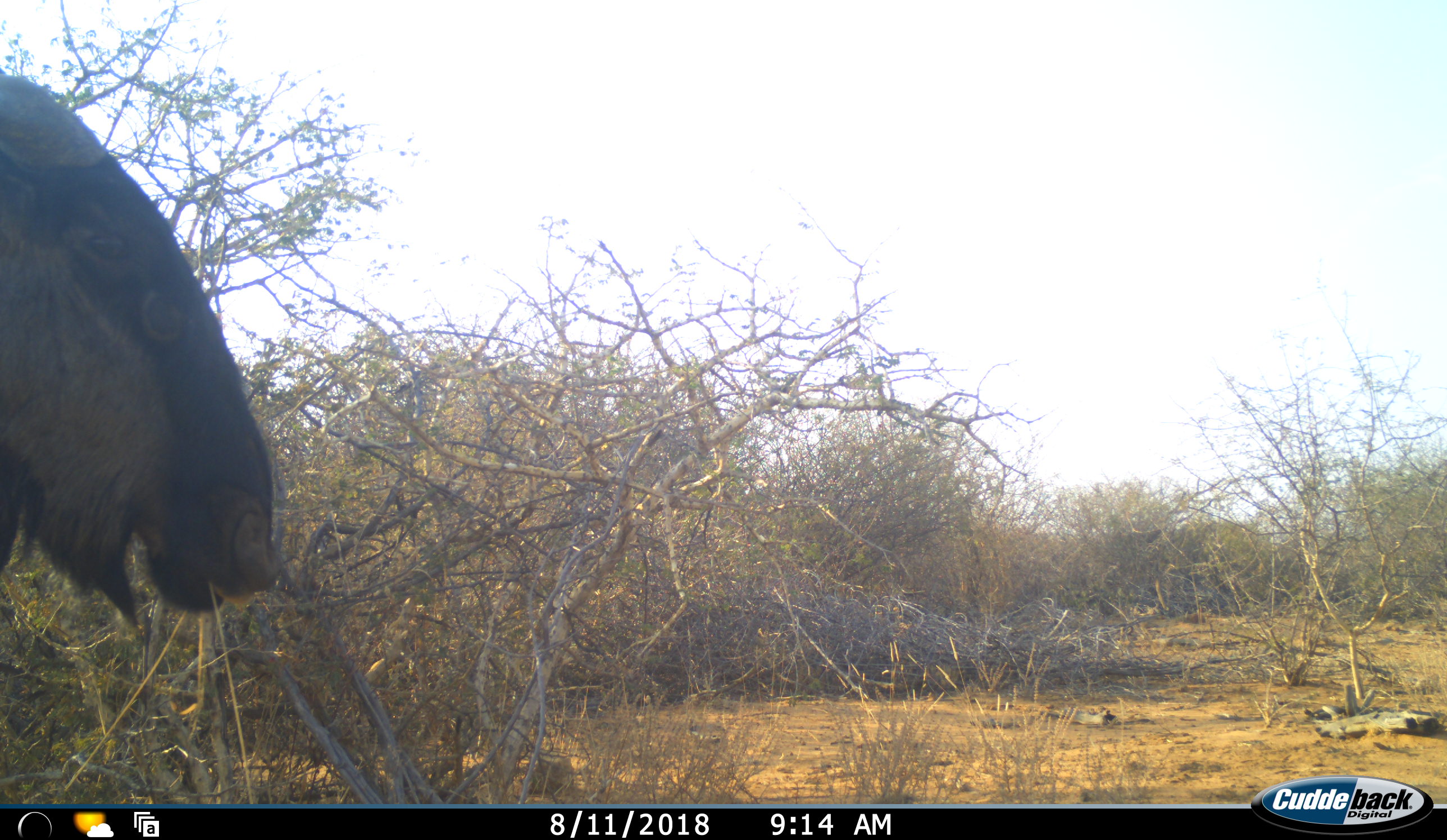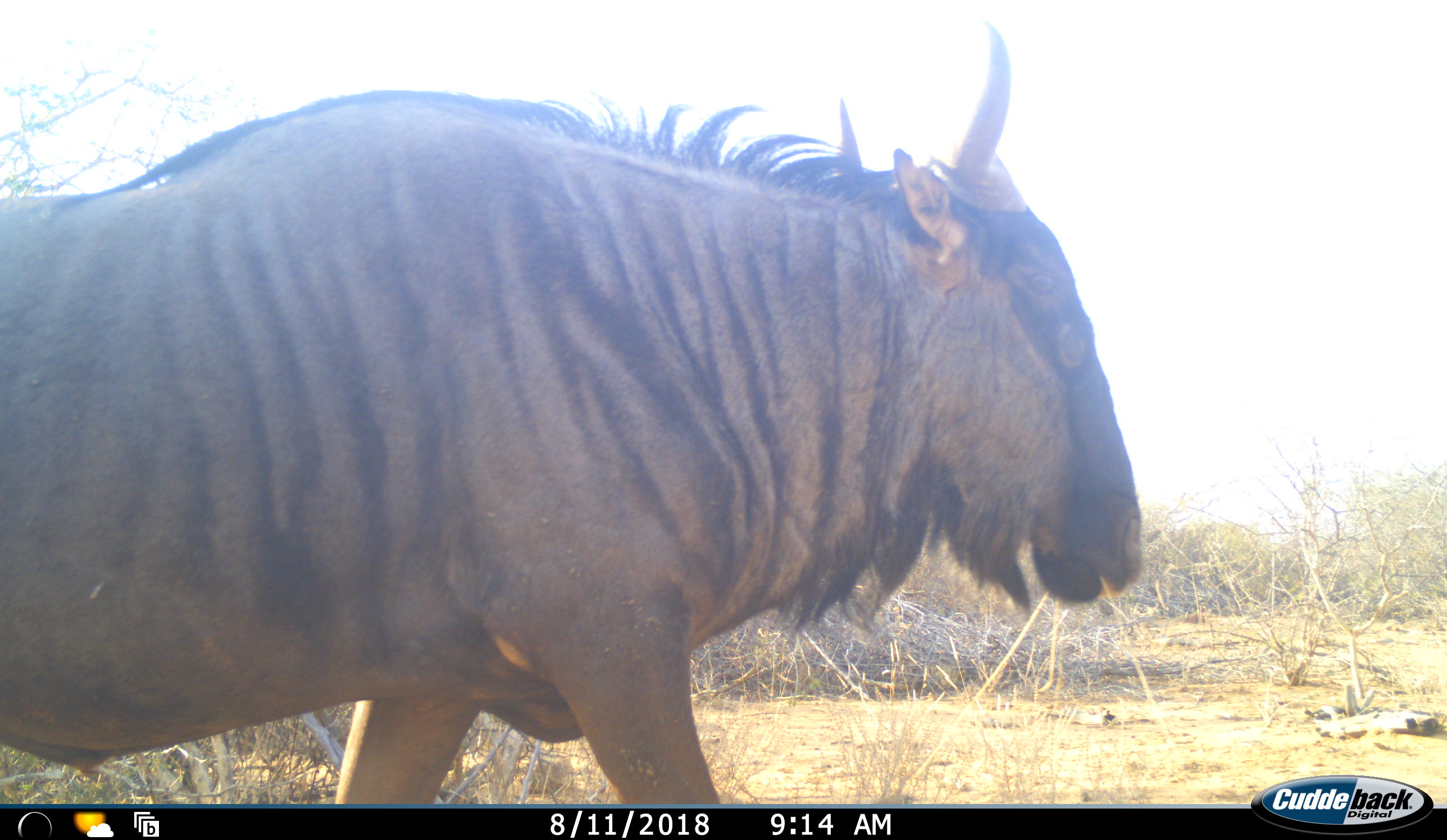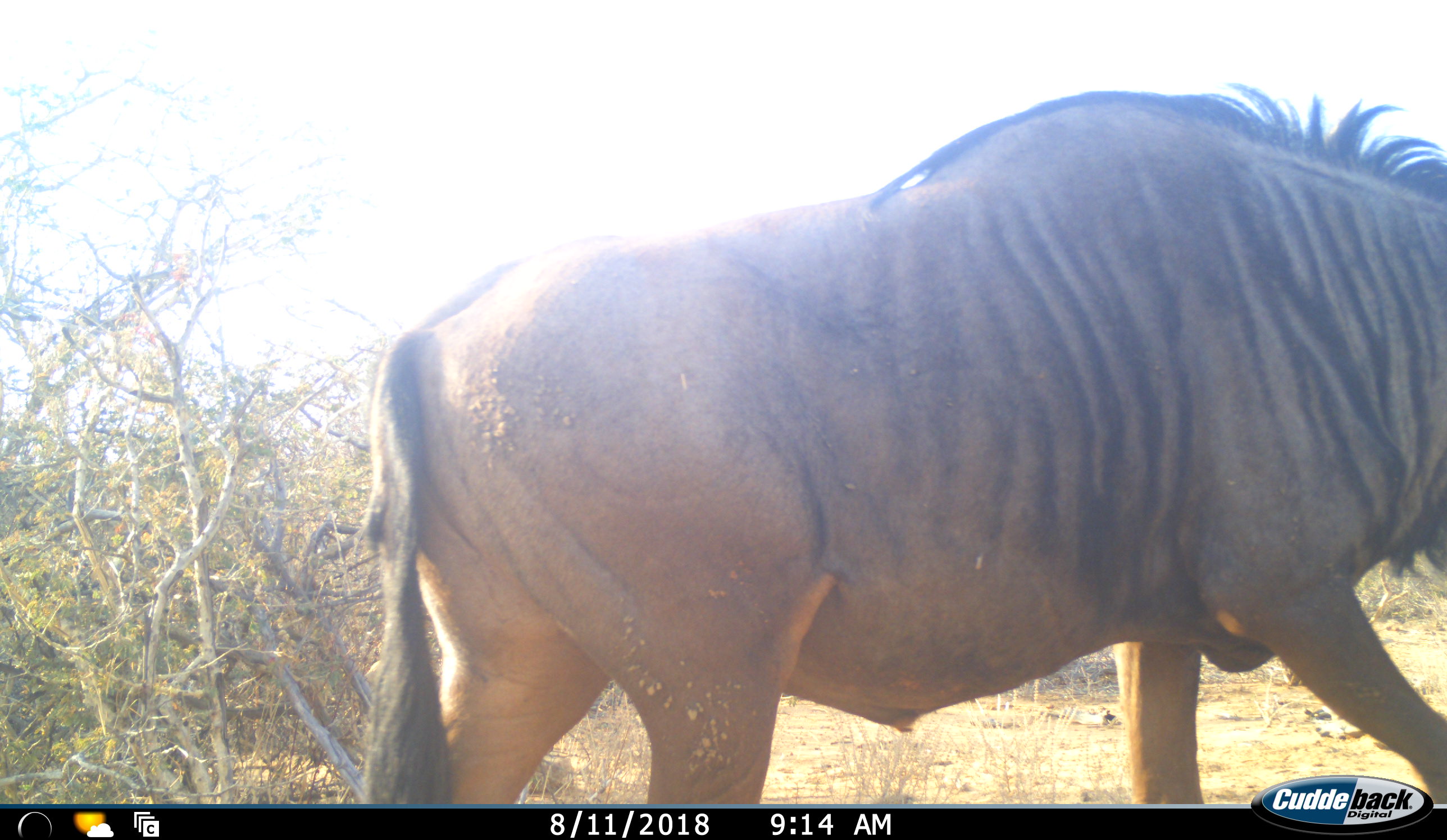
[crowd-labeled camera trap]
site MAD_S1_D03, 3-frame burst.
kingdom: Animalia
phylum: Chordata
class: Mammalia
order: Artiodactyla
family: Bovidae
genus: Connochaetes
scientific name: Connochaetes taurinus taurinus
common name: blue wildebeest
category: wildebeestblue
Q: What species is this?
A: Wildebeestblue (blue wildebeest) (Connochaetes taurinus taurinus).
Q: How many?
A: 1.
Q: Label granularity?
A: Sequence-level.